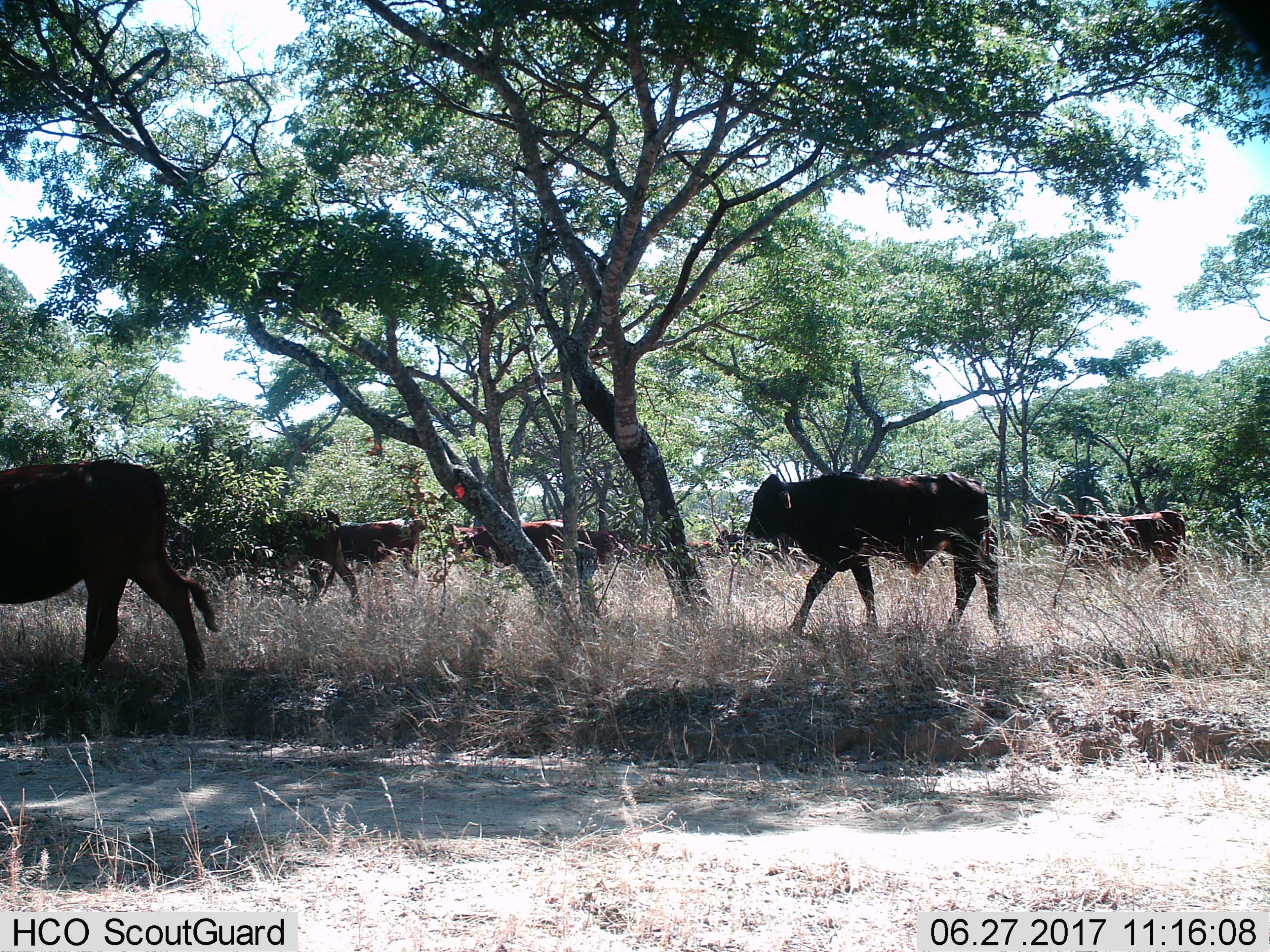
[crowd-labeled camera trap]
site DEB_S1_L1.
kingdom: Animalia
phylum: Chordata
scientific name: Vertebrata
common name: domestic animal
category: domesticanimal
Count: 11-50.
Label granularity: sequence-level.